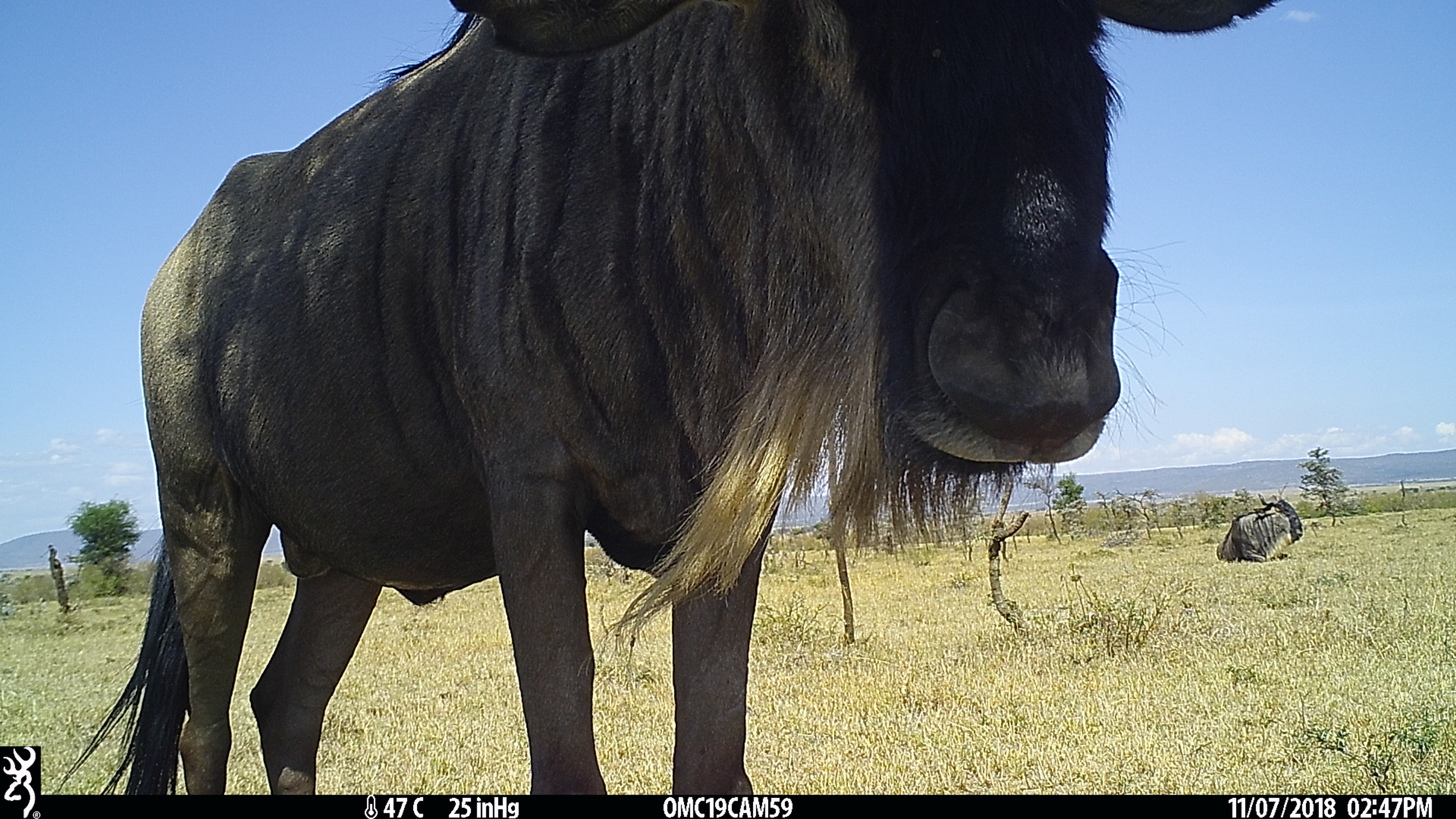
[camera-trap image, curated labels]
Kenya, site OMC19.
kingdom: Animalia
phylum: Chordata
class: Mammalia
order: Artiodactyla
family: Bovidae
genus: Connochaetes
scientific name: Connochaetes taurinus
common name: blue wildebeest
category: wildebeest